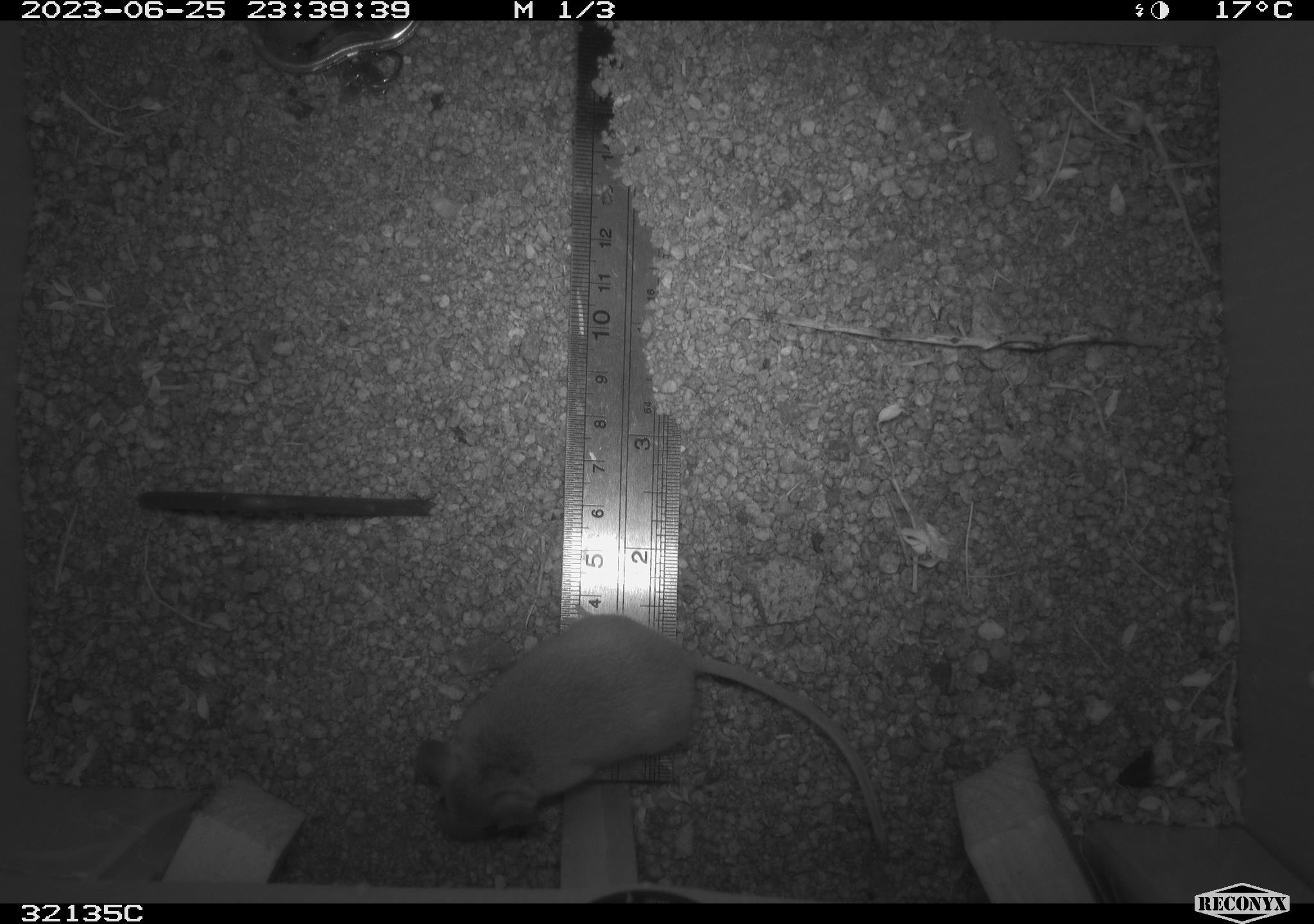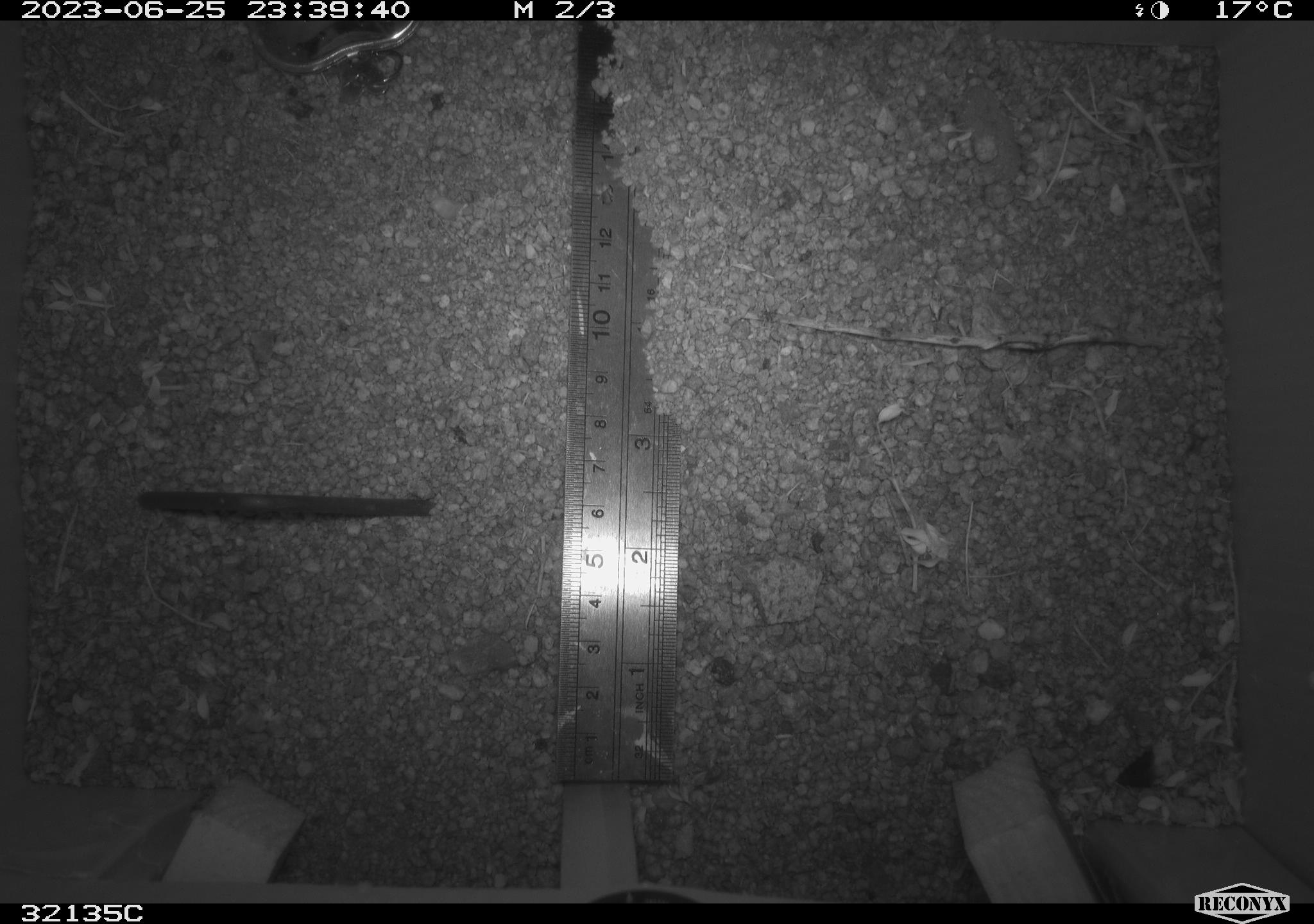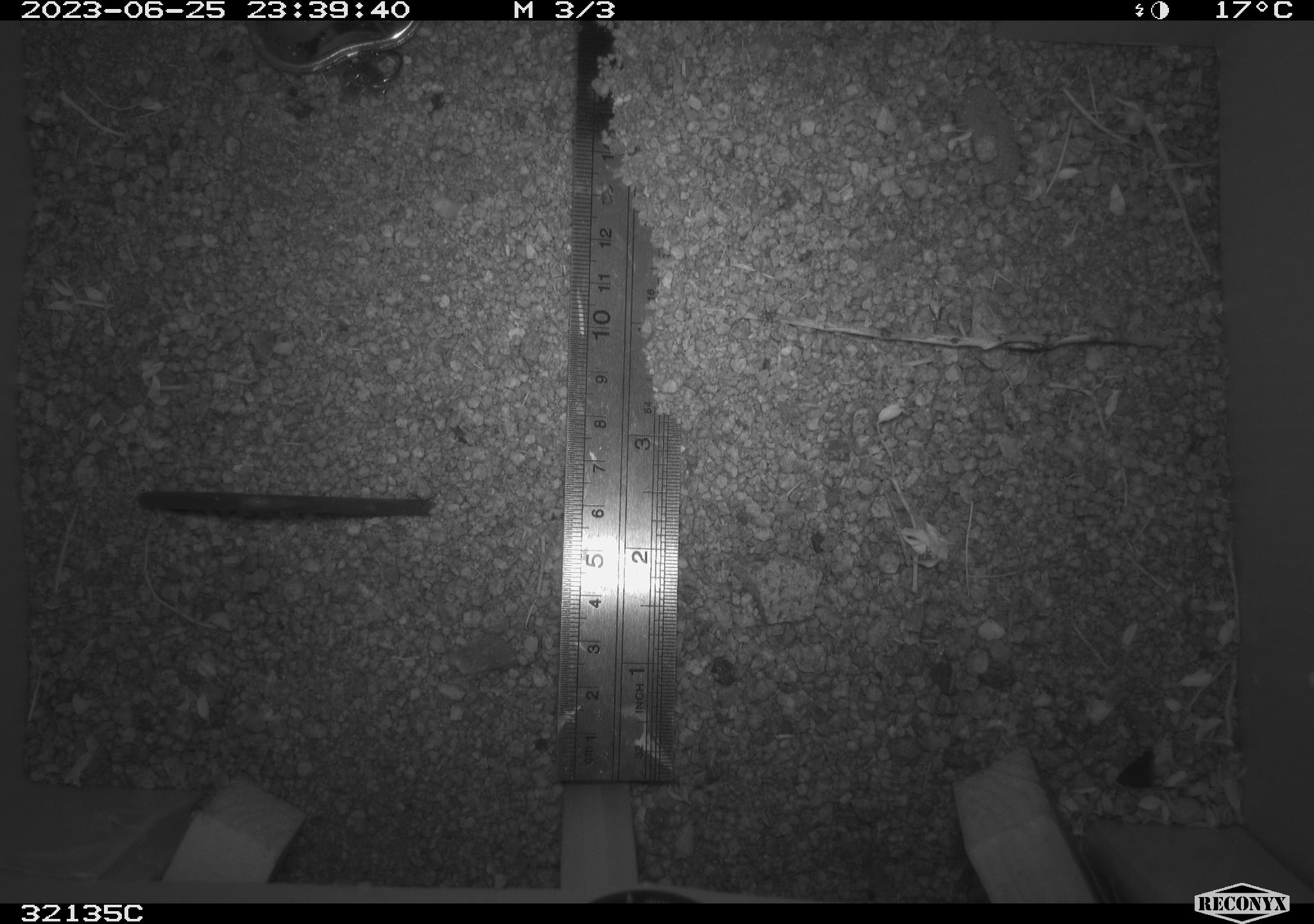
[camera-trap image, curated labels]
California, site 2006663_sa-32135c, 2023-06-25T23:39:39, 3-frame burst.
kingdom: Animalia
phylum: Chordata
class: Mammalia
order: Rodentia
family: Cricetidae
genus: Peromyscus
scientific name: Peromyscus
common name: deer mice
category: peromyscus species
Peromyscus species (deer mice) (Peromyscus).